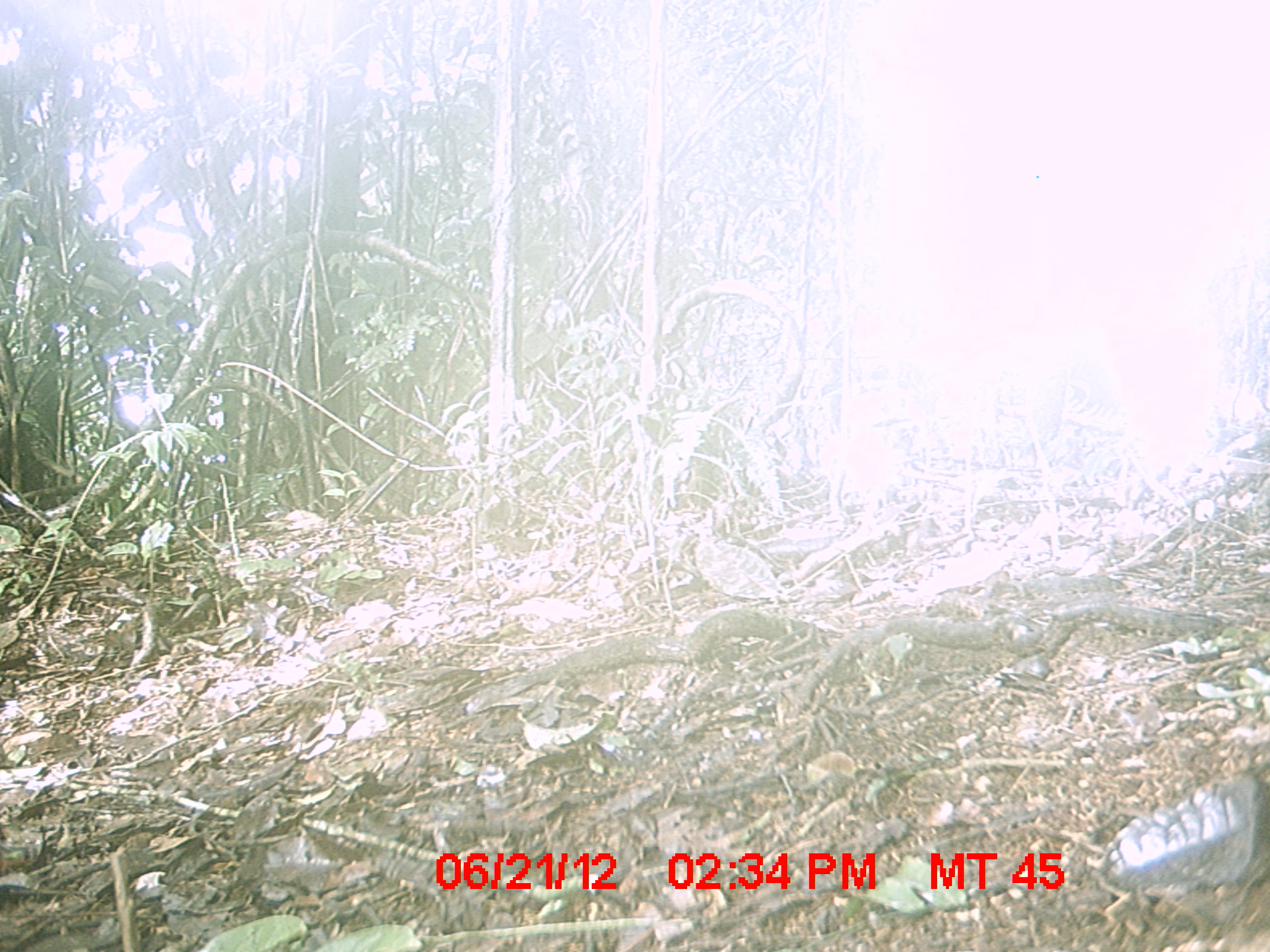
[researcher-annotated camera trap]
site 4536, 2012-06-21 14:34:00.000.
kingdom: Animalia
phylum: Chordata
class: Mammalia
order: Carnivora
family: Eupleridae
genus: Cryptoprocta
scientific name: Cryptoprocta ferox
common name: fossa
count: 1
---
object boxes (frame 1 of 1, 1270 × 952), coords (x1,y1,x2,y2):
cryptoprocta ferox: (638,278,804,557)